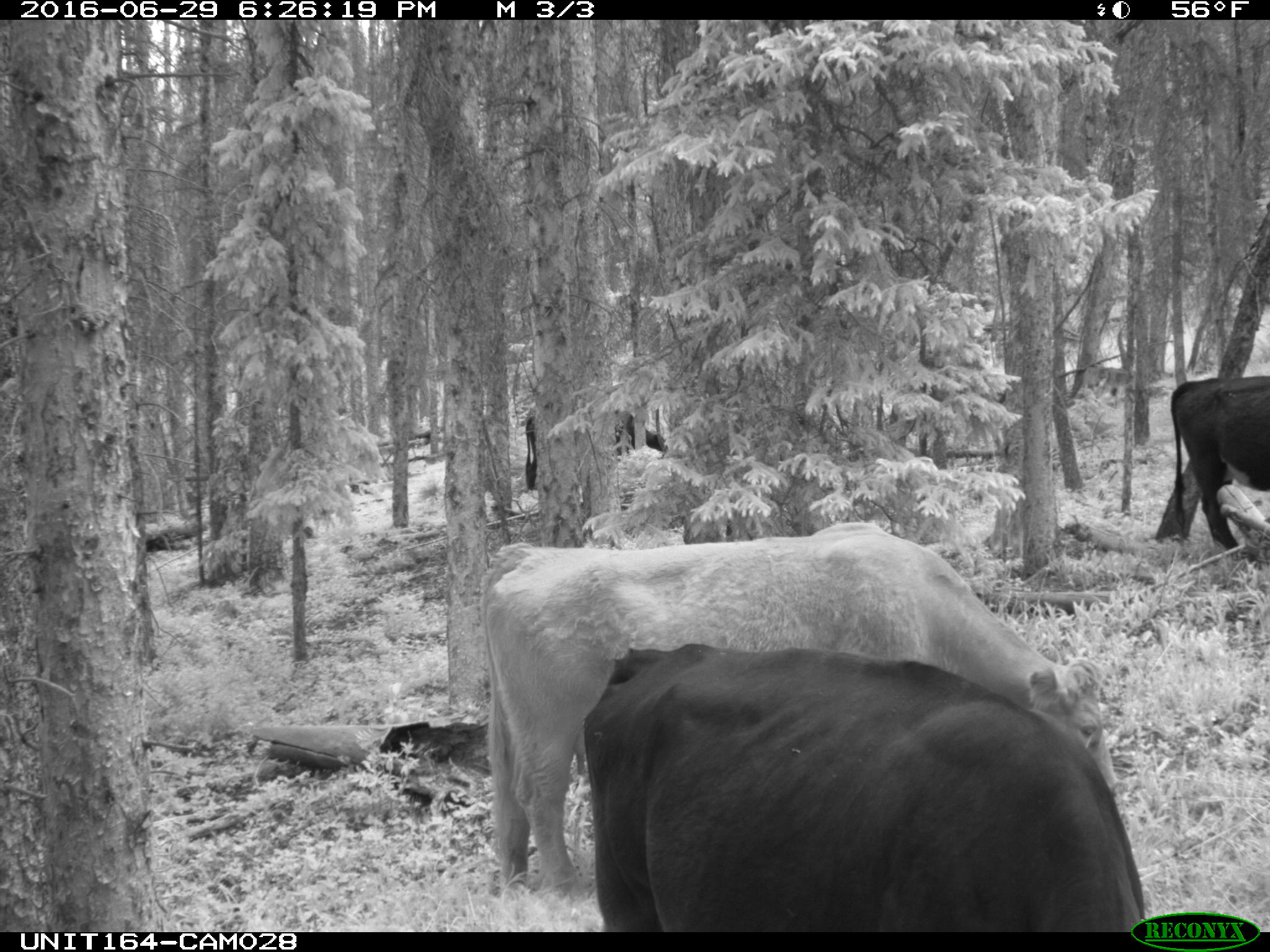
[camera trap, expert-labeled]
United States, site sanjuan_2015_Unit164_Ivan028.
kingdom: Animalia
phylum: Chordata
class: Mammalia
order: Artiodactyla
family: Bovidae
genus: Bos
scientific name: Bos taurus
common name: domestic cow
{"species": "Bos taurus (domestic cow)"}